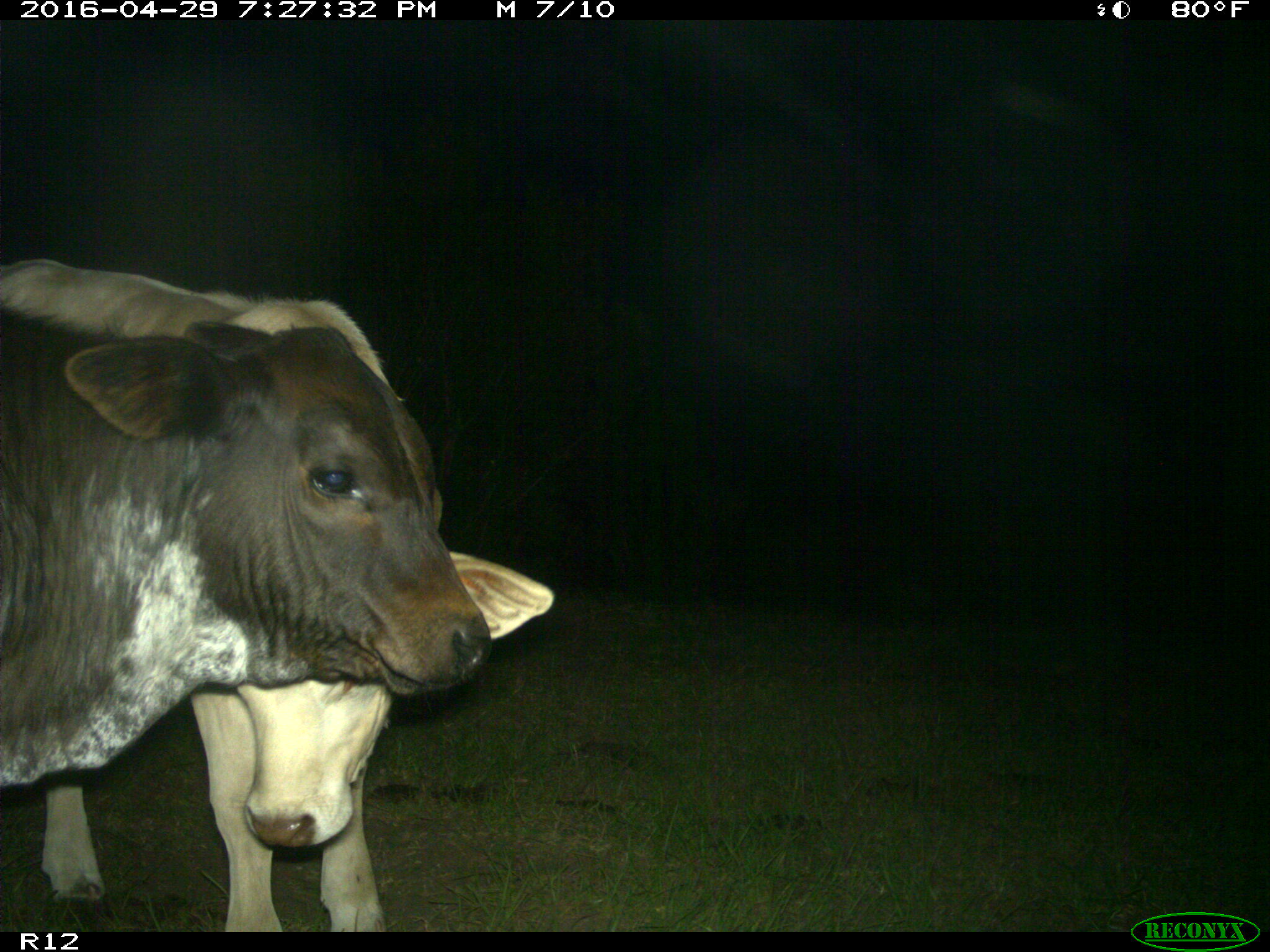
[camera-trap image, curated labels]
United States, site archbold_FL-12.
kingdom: Animalia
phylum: Chordata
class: Mammalia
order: Artiodactyla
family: Bovidae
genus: Bos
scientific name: Bos taurus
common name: domestic cow